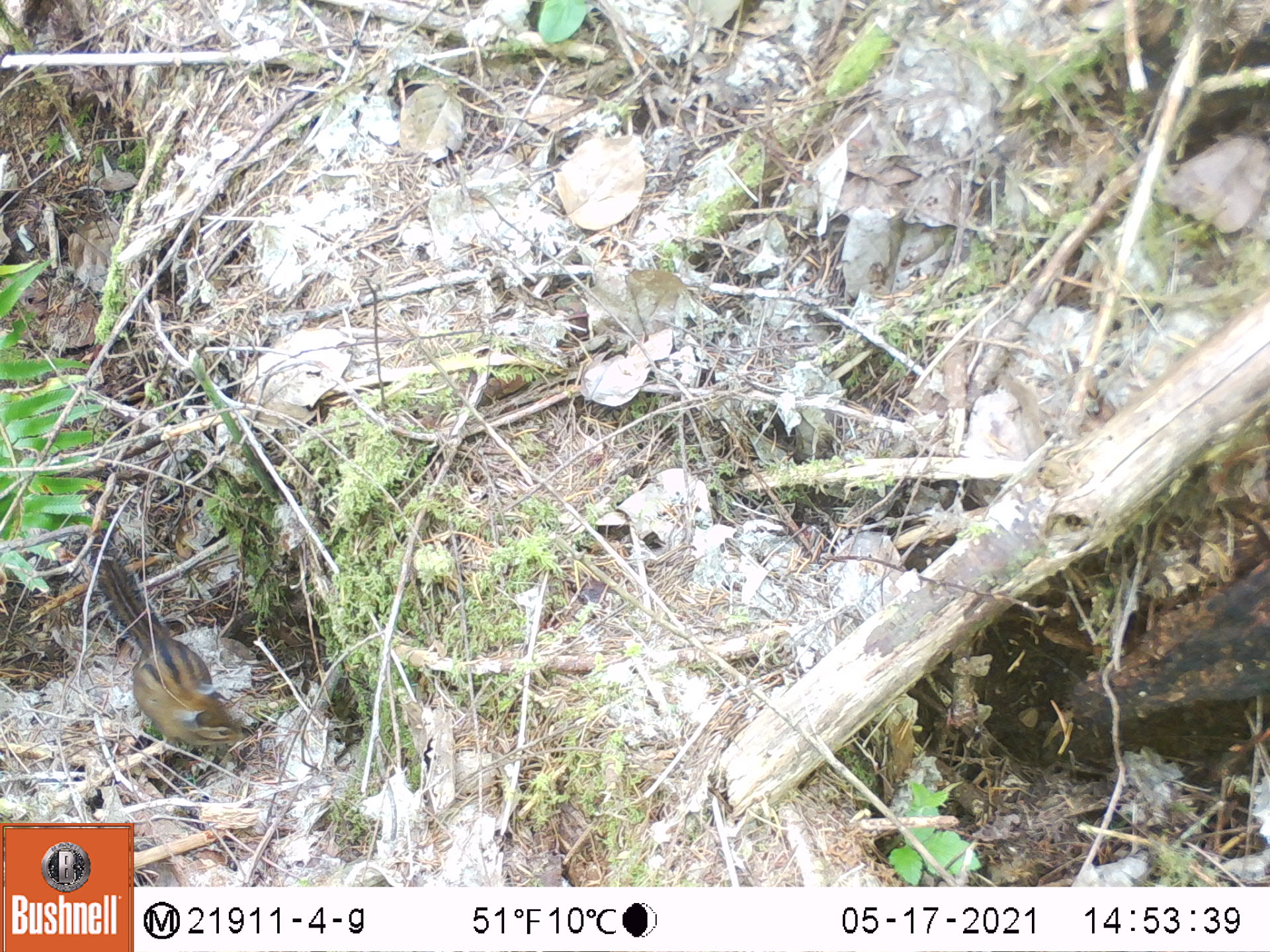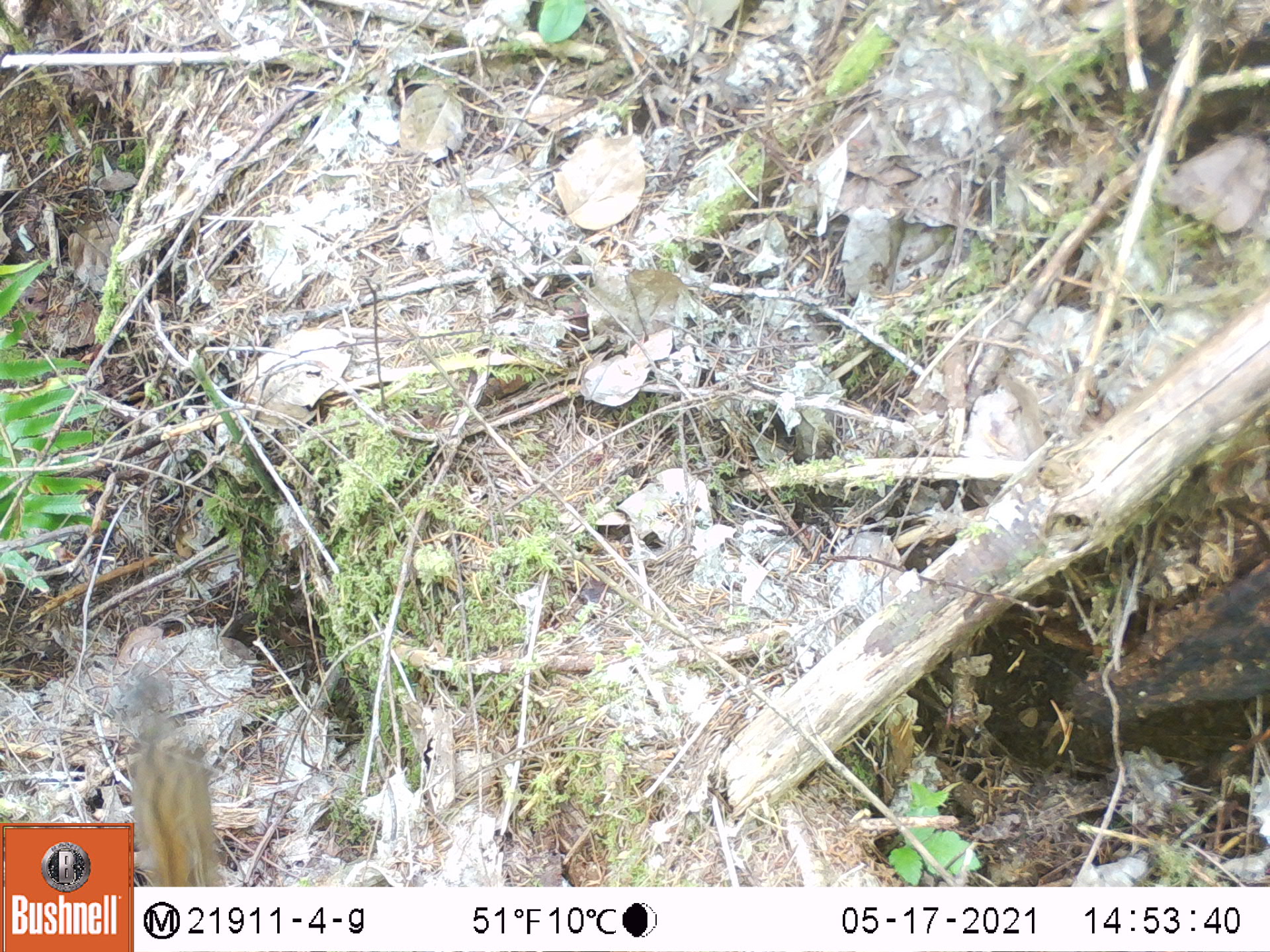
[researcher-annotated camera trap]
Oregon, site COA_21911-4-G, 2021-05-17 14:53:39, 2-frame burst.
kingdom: Animalia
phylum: Chordata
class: Mammalia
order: Rodentia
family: Sciuridae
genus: Neotamias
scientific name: Neotamias townsendii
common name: townsend's chipmunk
Townsend's chipmunk (Neotamias townsendii).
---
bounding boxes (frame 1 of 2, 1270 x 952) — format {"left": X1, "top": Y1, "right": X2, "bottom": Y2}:
townsend's chipmunk: {"left": 83, "top": 546, "right": 245, "bottom": 749}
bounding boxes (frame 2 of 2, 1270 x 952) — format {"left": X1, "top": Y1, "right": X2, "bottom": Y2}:
townsend's chipmunk: {"left": 140, "top": 717, "right": 222, "bottom": 885}